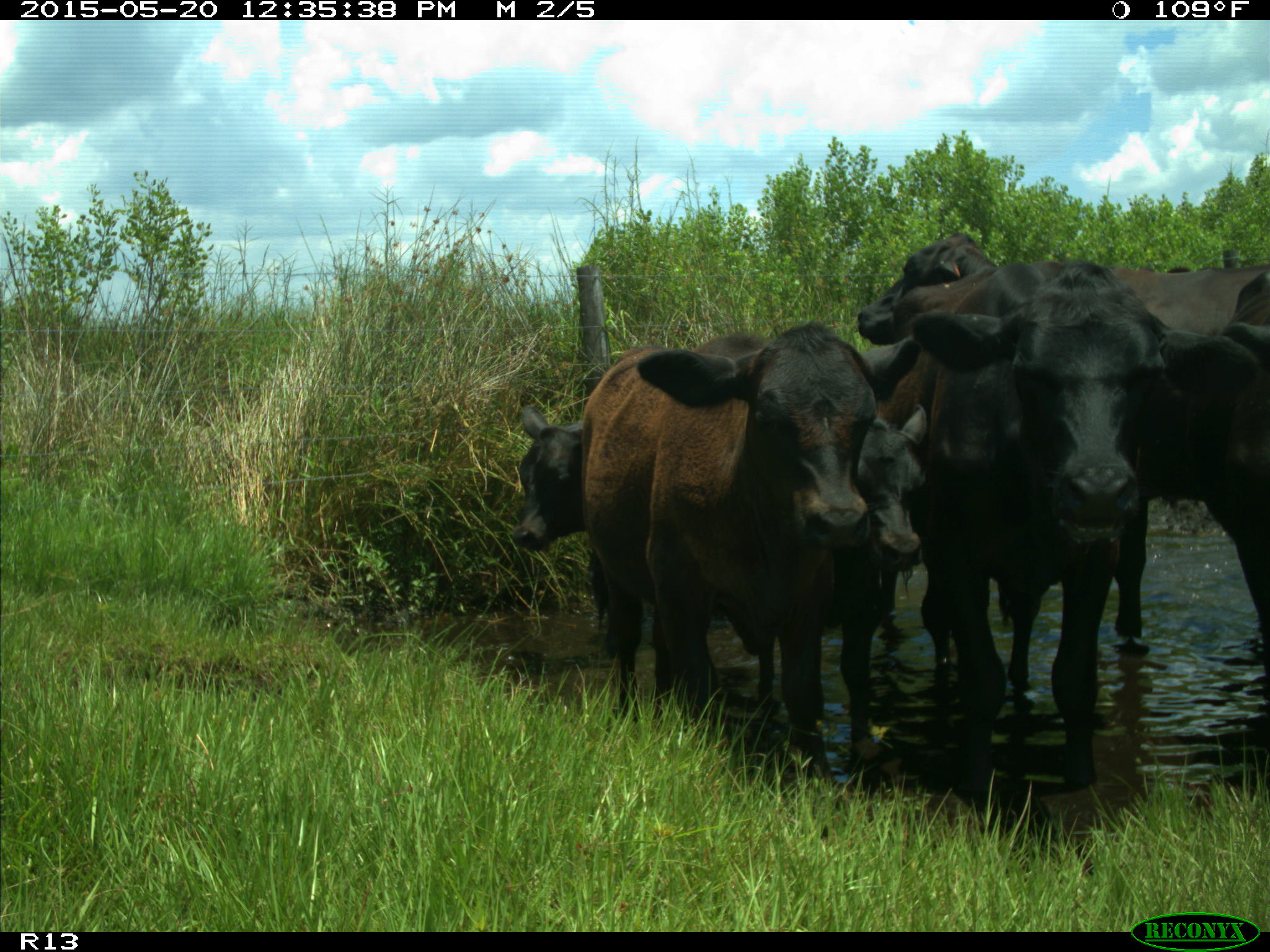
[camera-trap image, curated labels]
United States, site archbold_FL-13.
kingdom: Animalia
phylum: Chordata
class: Mammalia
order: Artiodactyla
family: Bovidae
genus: Bos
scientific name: Bos taurus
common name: domestic cow